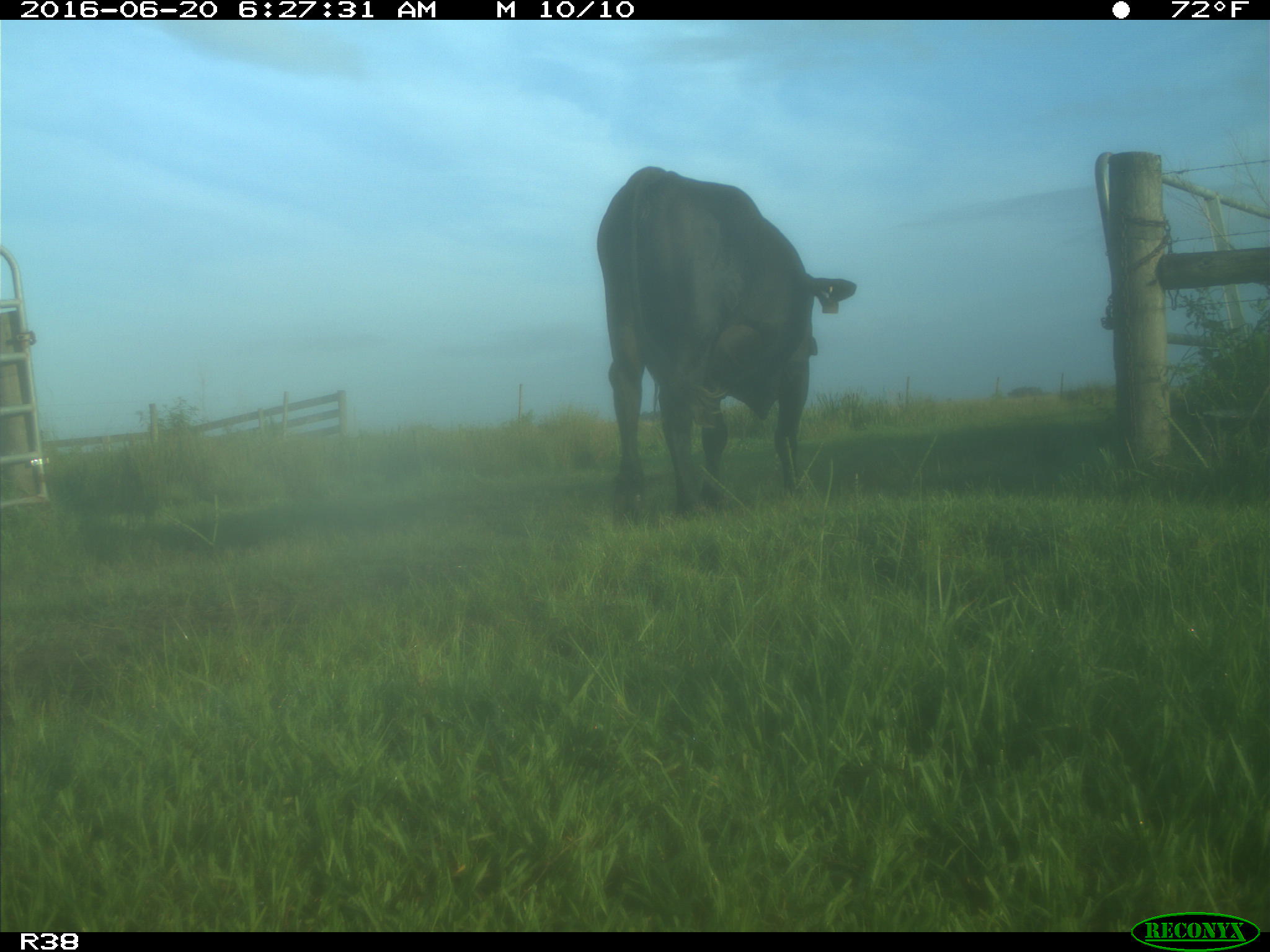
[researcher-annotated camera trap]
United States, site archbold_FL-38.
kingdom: Animalia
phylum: Chordata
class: Mammalia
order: Artiodactyla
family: Bovidae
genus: Bos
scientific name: Bos taurus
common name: domestic cow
Bos taurus (domestic cow).